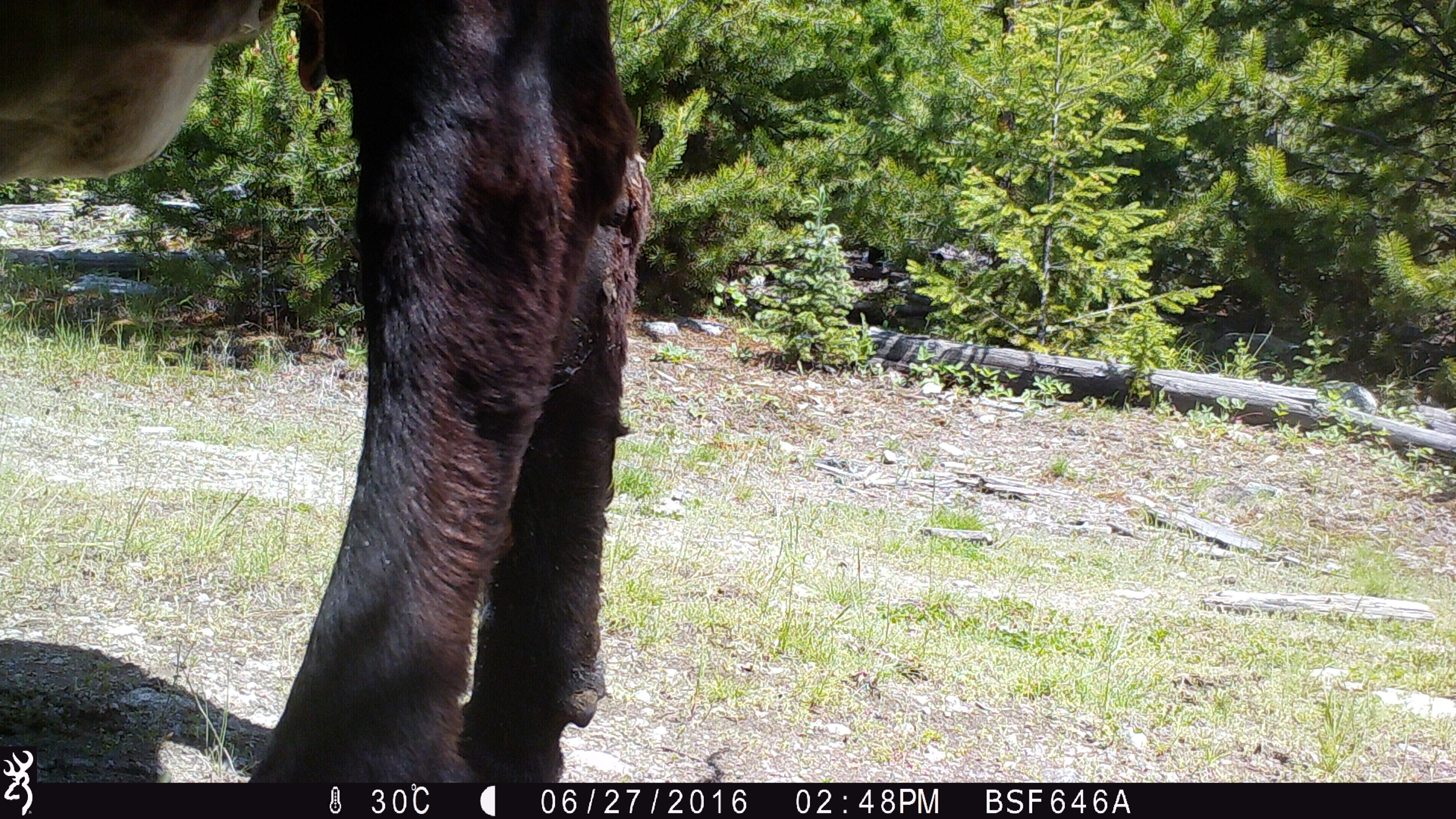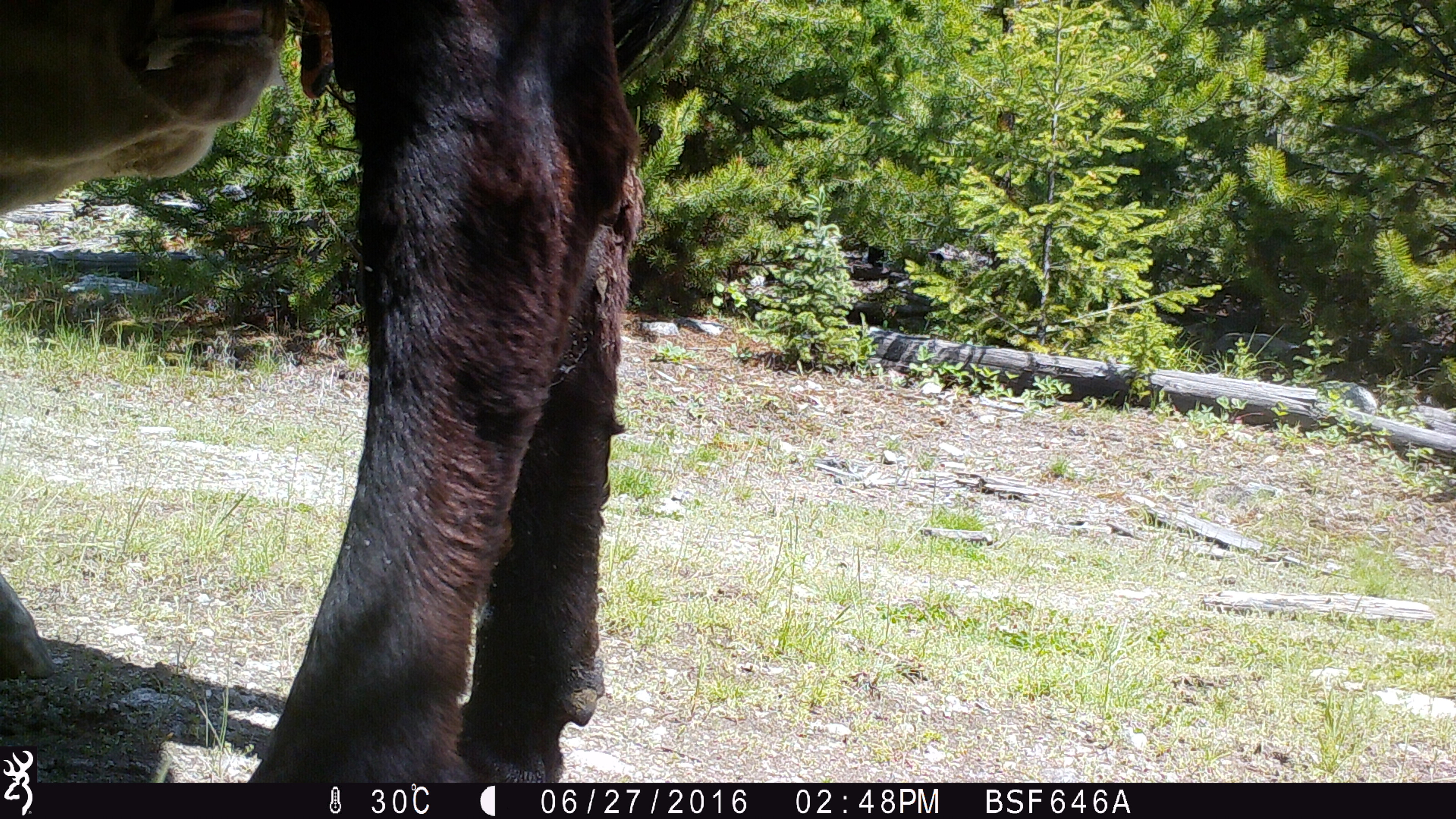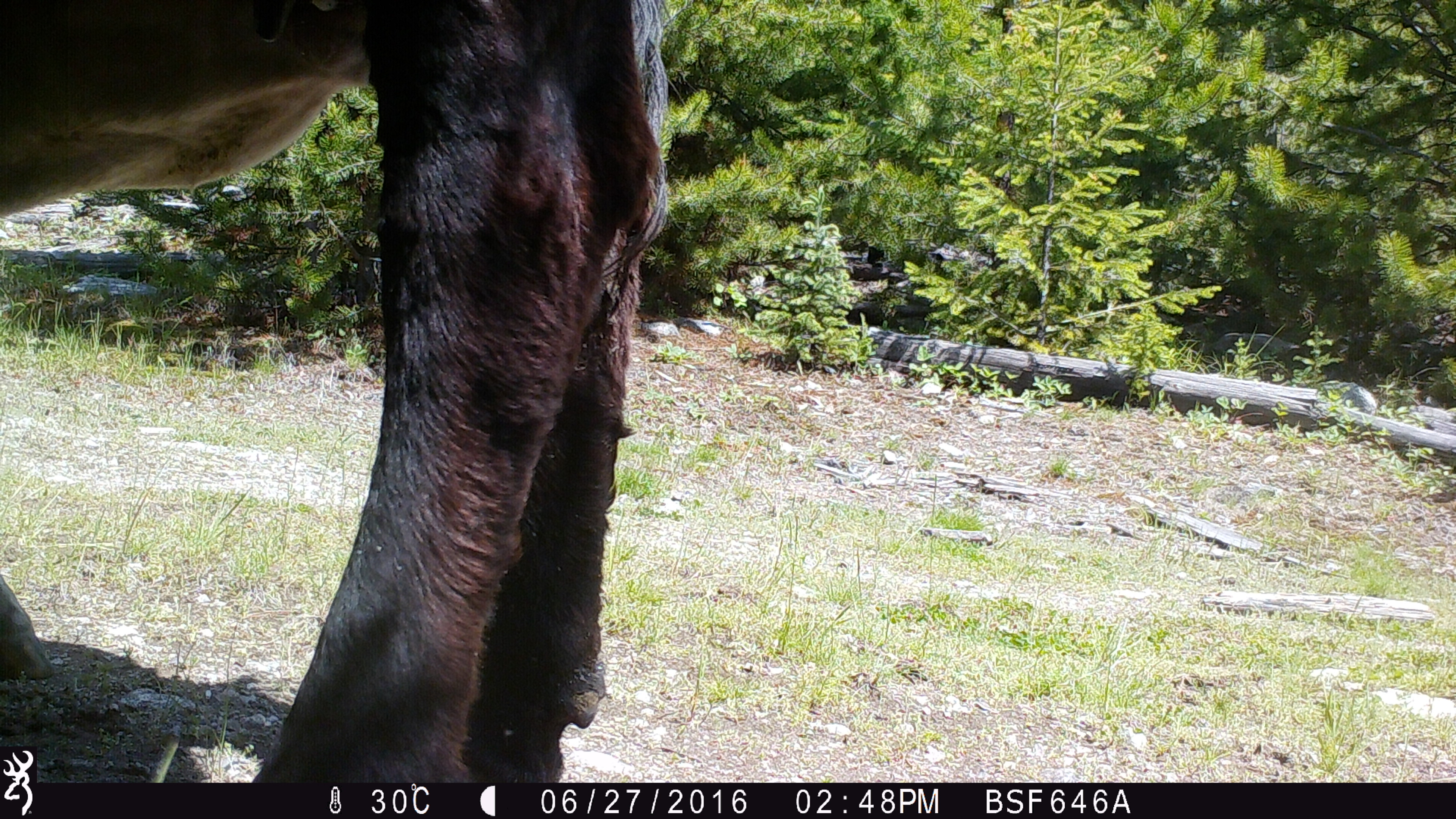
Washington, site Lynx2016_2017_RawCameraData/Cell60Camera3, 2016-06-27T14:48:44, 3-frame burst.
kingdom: Animalia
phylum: Chordata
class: Mammalia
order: Artiodactyla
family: Bovidae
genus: Bos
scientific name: Bos taurus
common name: domestic cattle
Domestic cattle (Bos taurus). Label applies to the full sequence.